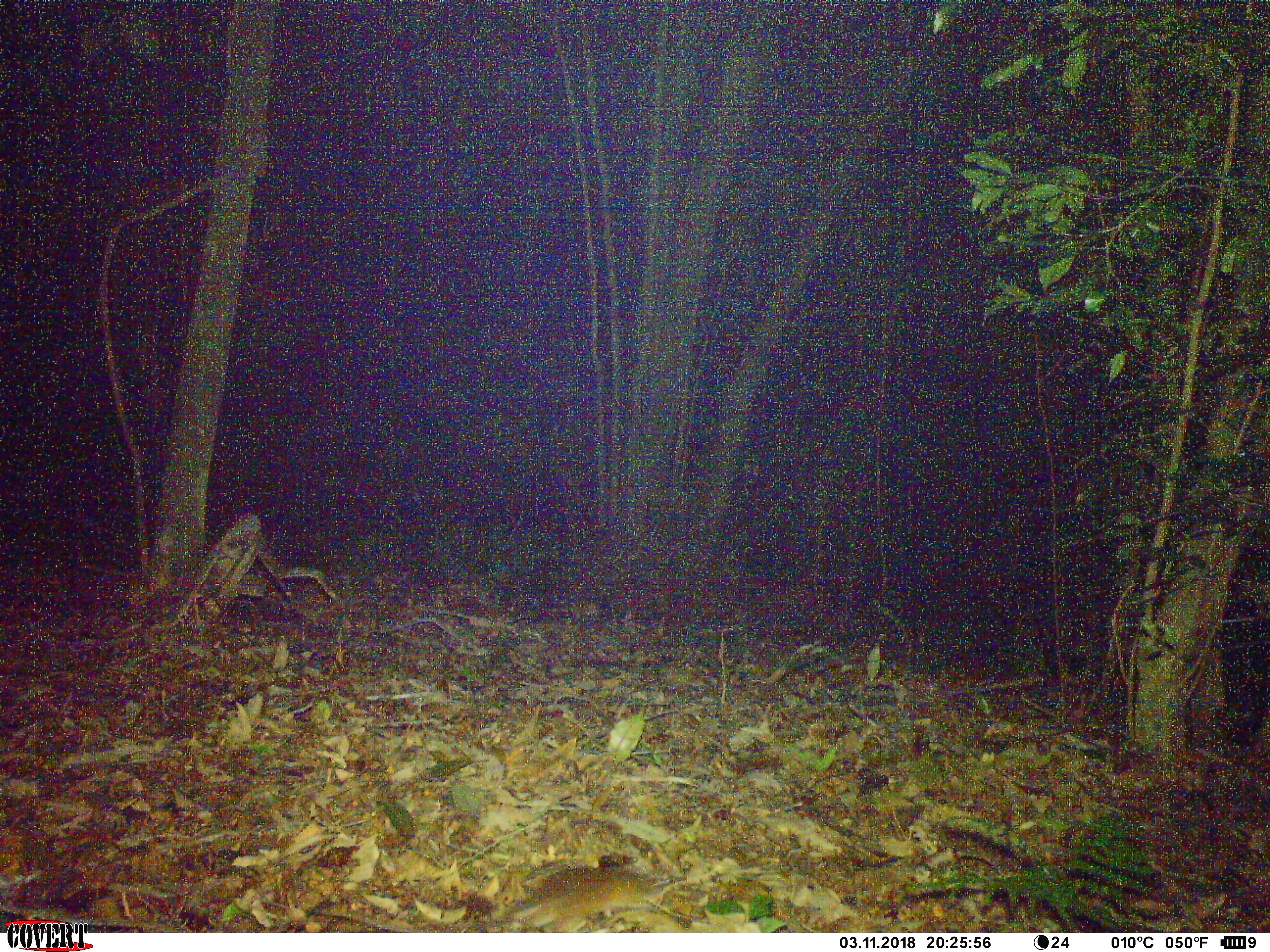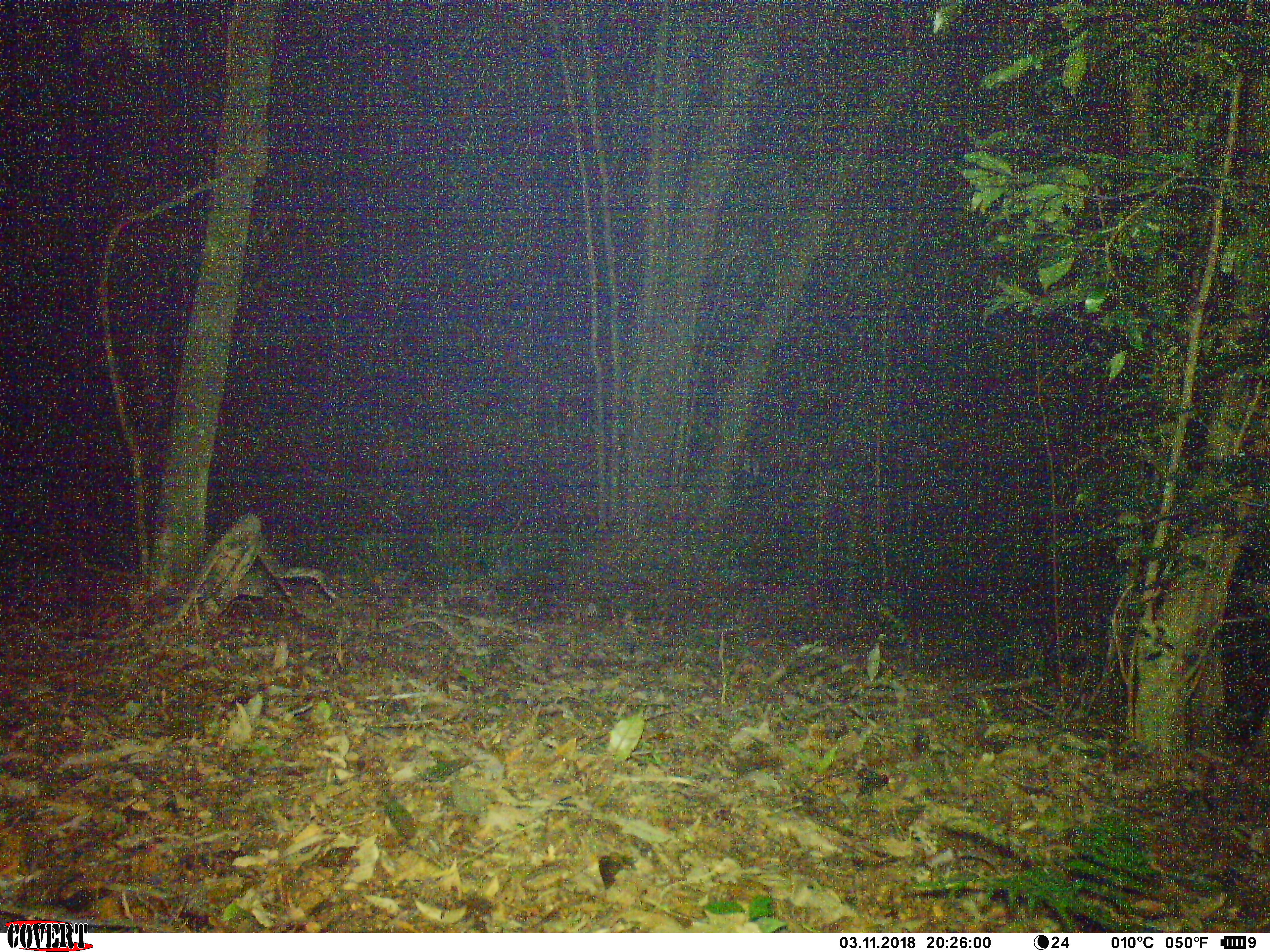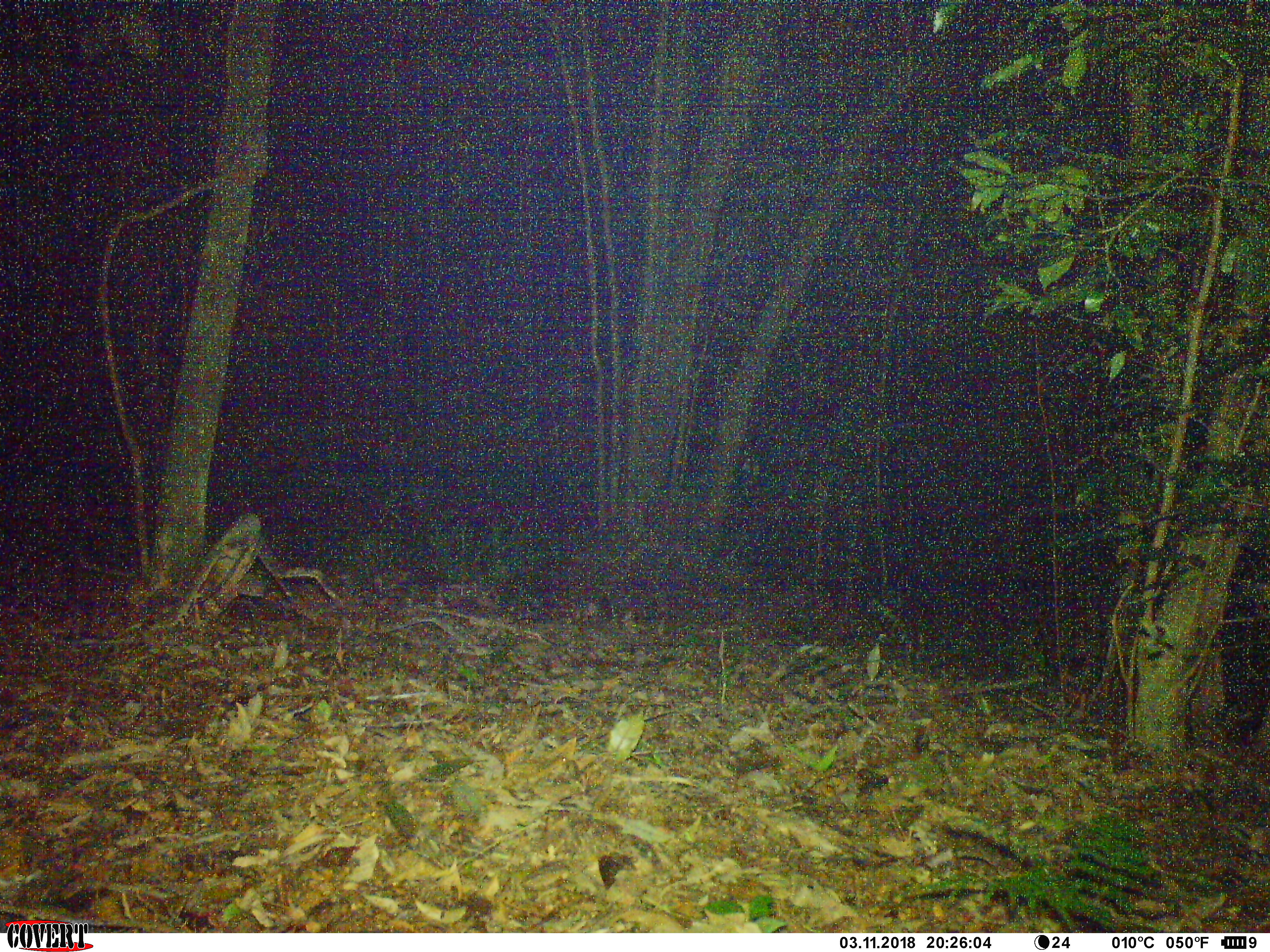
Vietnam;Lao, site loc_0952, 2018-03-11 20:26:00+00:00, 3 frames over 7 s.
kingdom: Animalia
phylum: Chordata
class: Mammalia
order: Rodentia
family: Muridae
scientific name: Muridae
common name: old-world mice and rats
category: unidentified murid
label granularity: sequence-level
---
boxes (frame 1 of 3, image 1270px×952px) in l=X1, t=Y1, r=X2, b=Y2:
unidentified murid: l=503, t=866, r=663, b=933